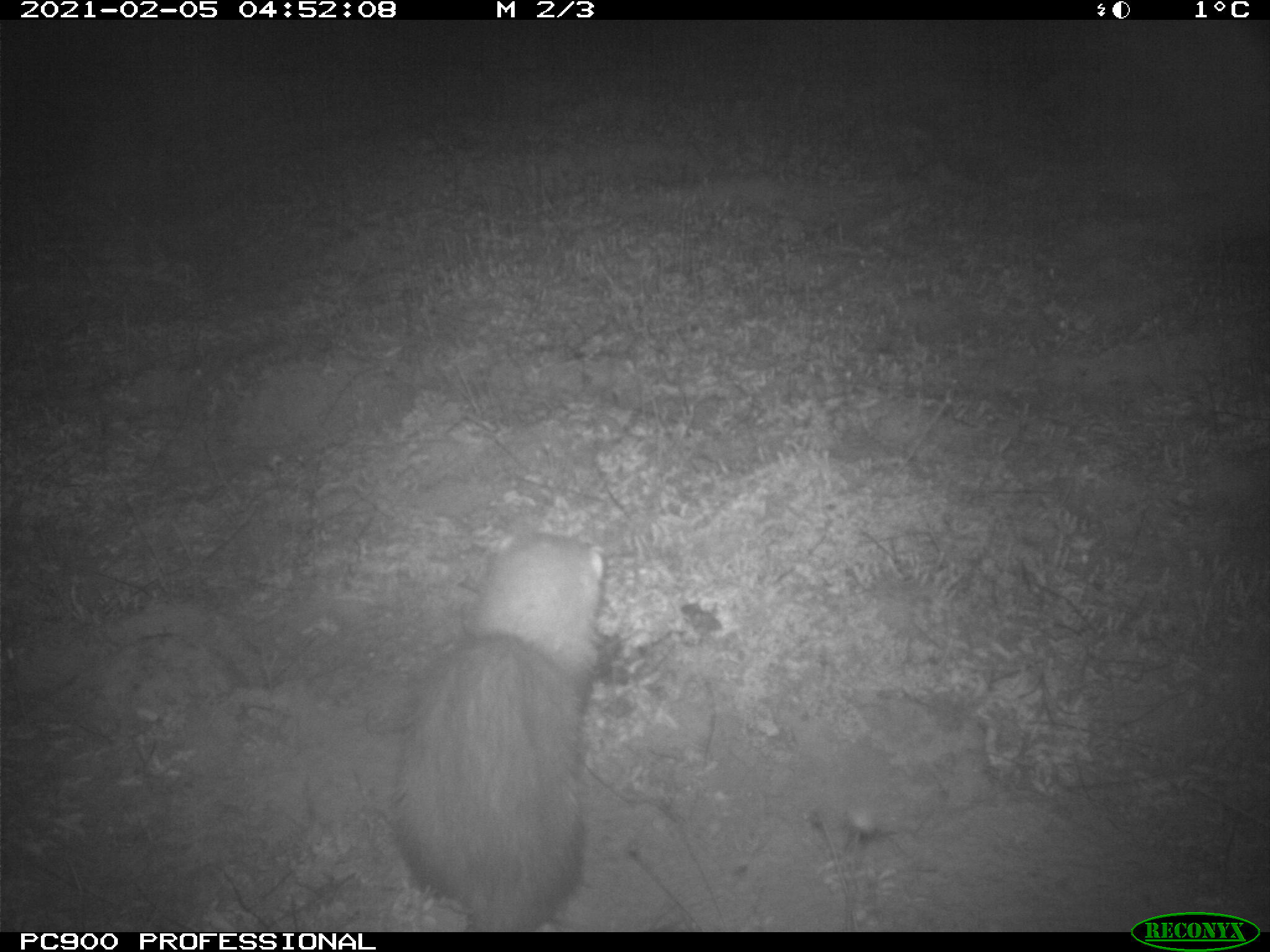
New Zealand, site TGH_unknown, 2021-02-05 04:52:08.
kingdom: Animalia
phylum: Chordata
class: Mammalia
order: Carnivora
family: Mustelidae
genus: Mustela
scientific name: Mustela furo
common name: ferret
Ferret (Mustela furo).